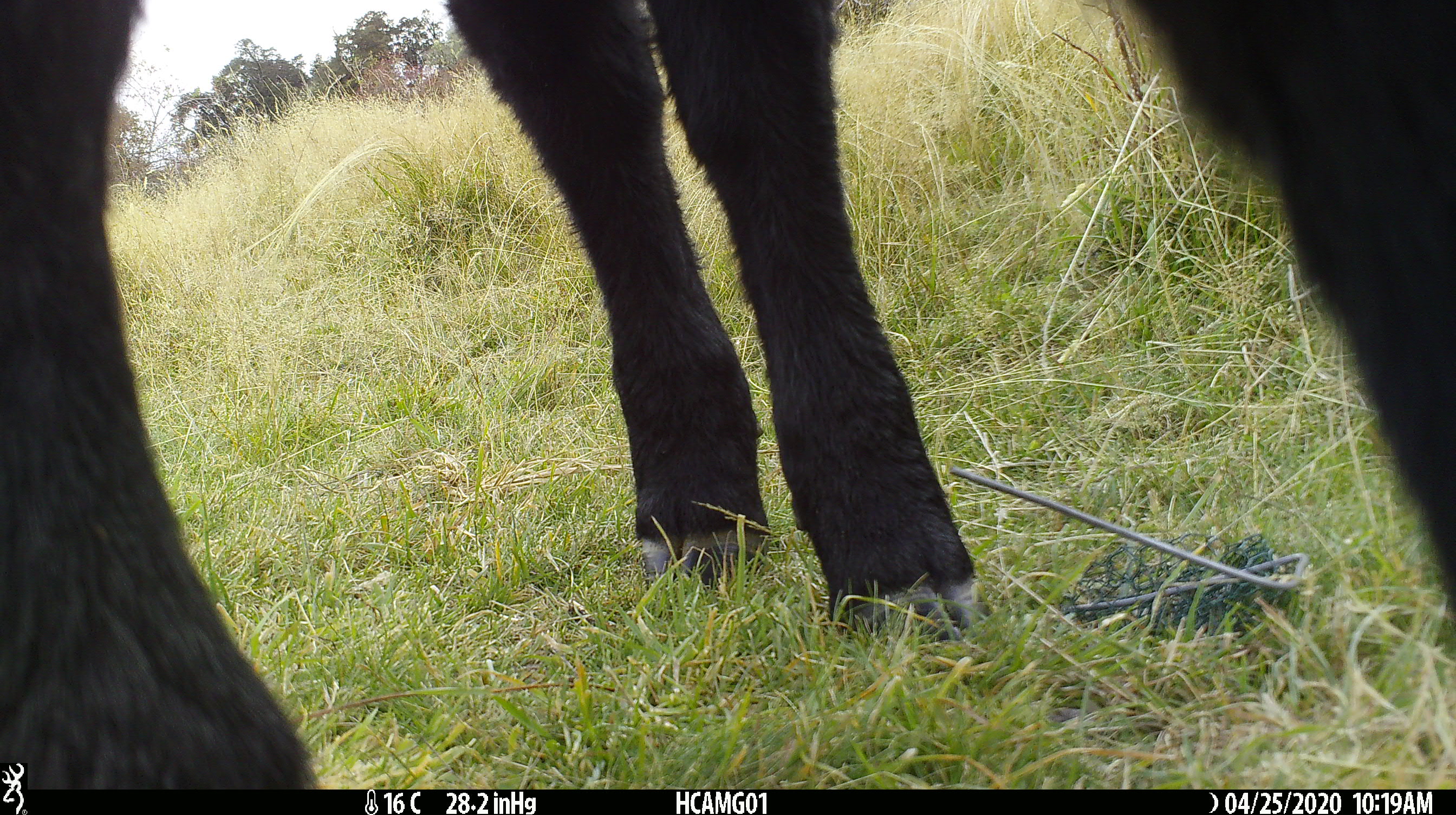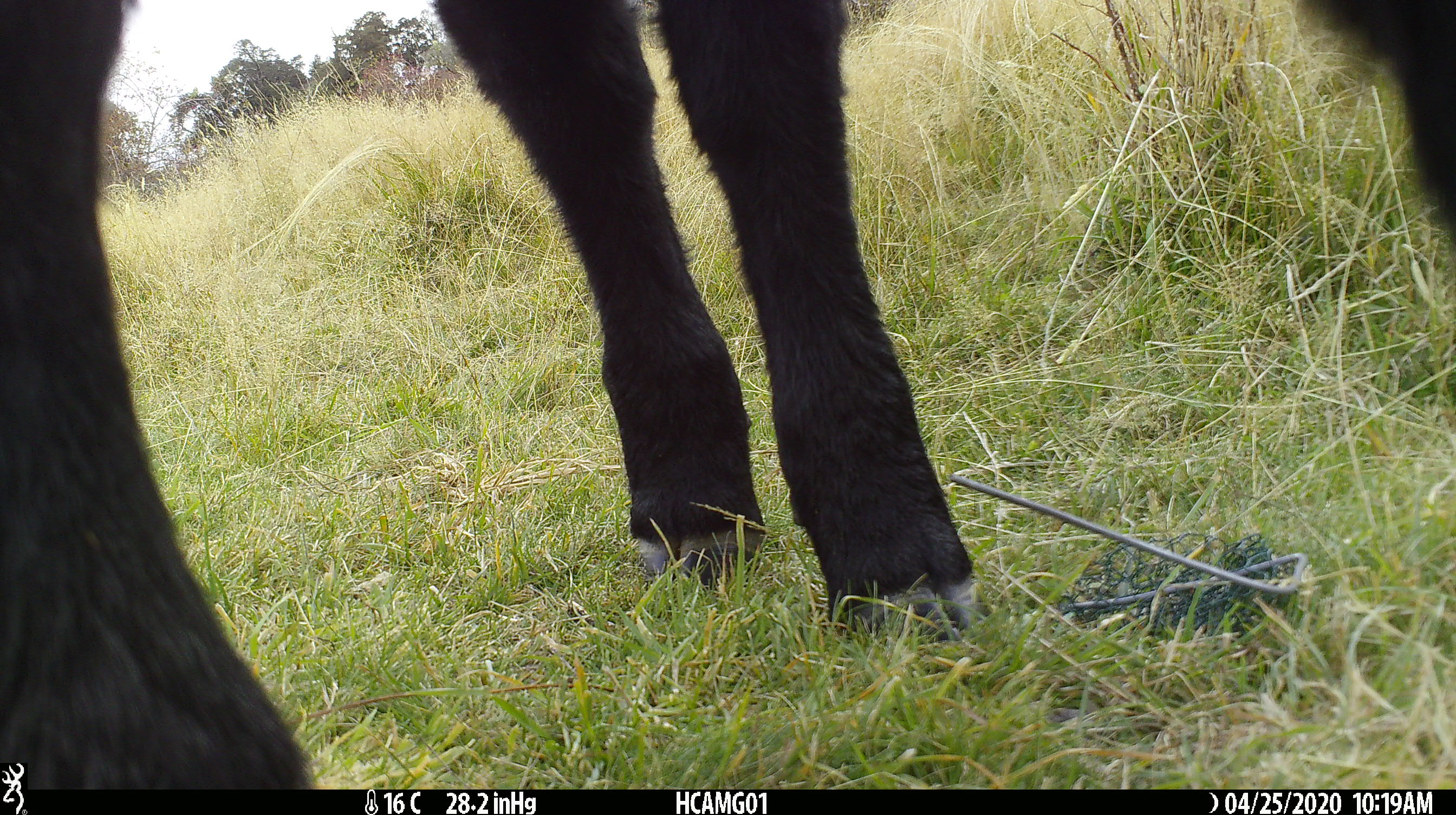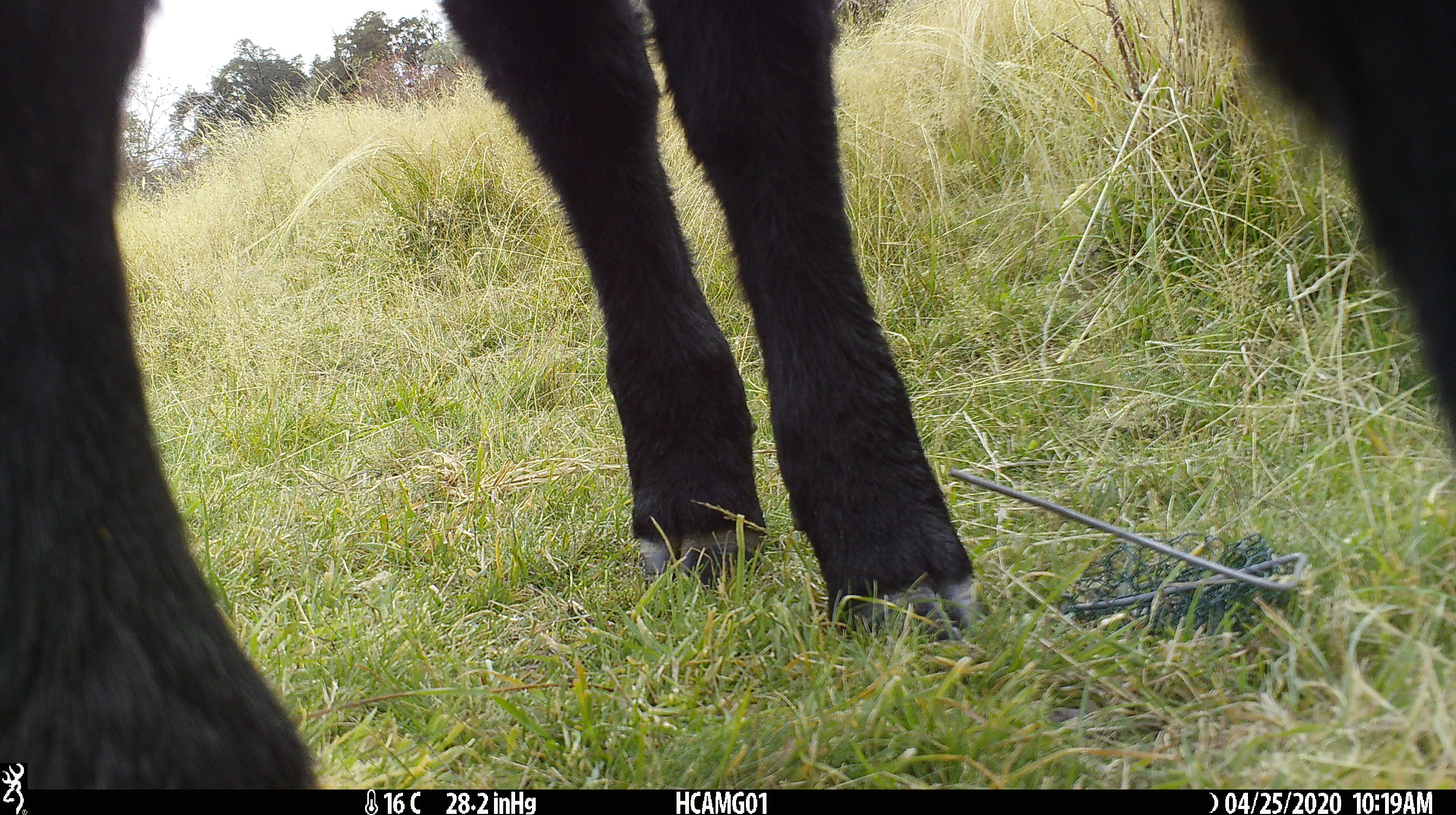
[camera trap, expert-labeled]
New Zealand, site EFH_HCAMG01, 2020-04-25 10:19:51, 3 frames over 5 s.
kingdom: Animalia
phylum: Chordata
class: Mammalia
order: Artiodactyla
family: Bovidae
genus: Bos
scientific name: Bos taurus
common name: domestic cow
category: cow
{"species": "cow (domestic cow) (Bos taurus)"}